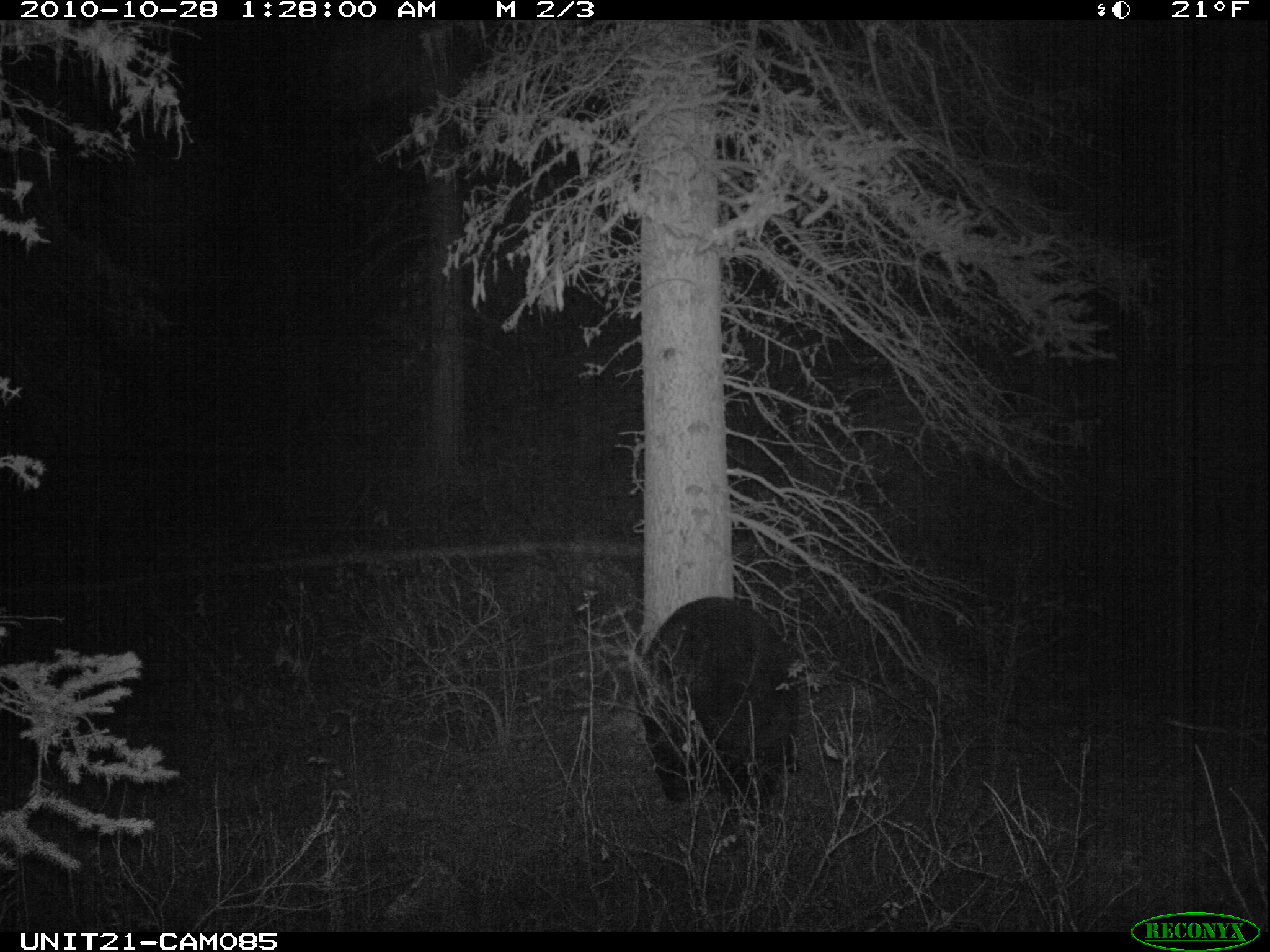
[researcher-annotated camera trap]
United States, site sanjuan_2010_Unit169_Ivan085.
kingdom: Animalia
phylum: Chordata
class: Mammalia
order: Carnivora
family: Ursidae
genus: Ursus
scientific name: Ursus americanus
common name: american black bear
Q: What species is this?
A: Ursus americanus (american black bear).